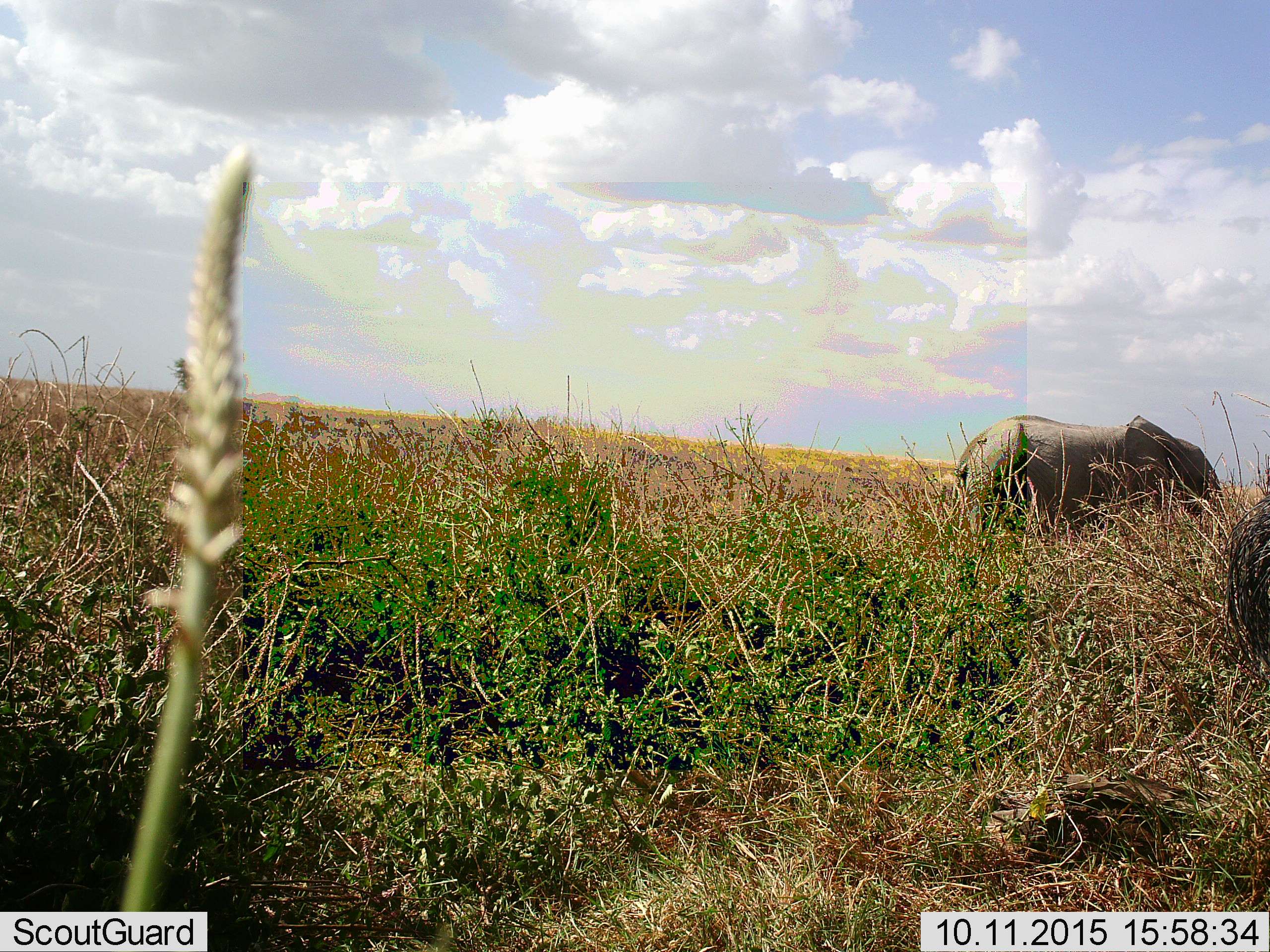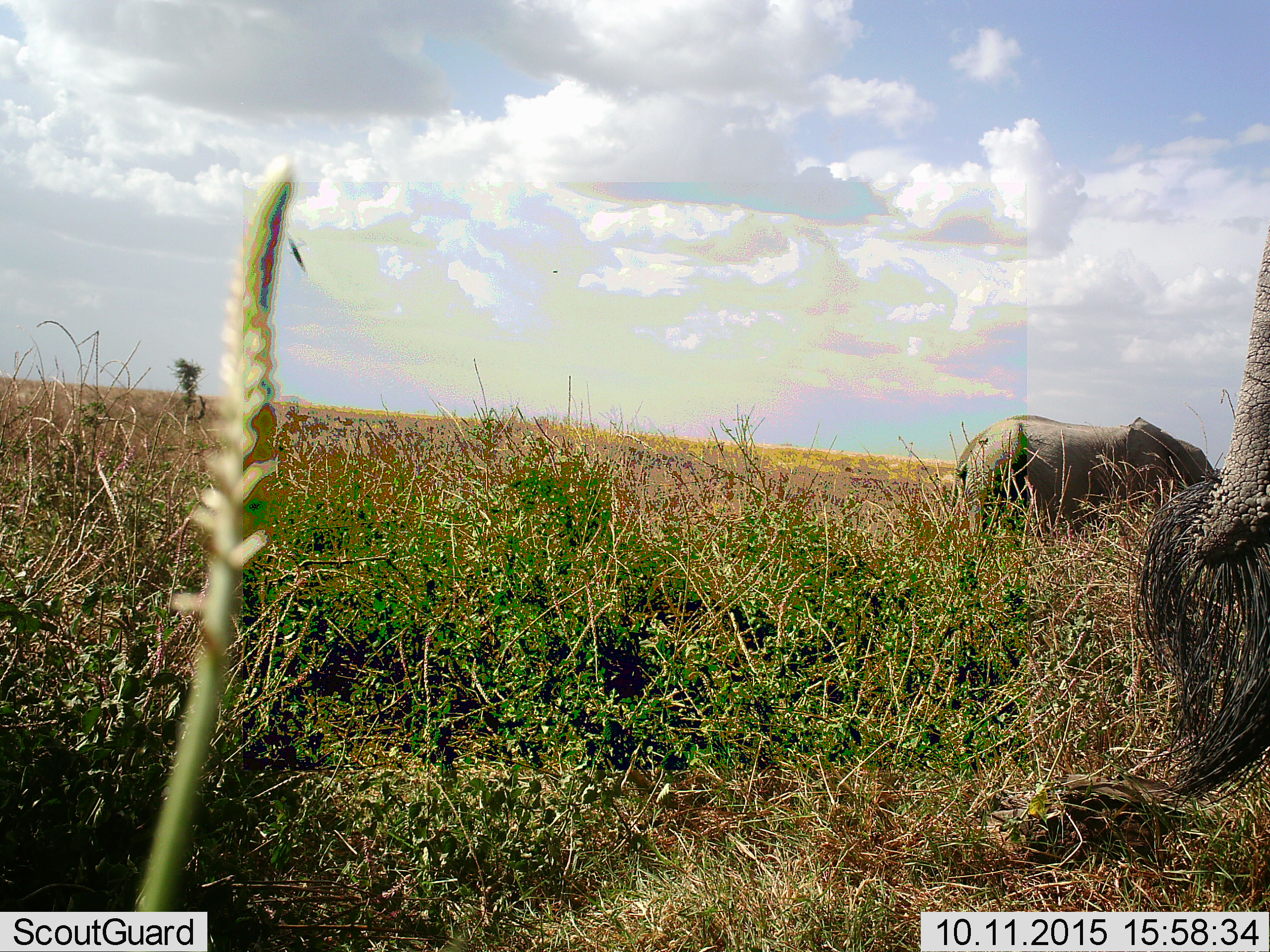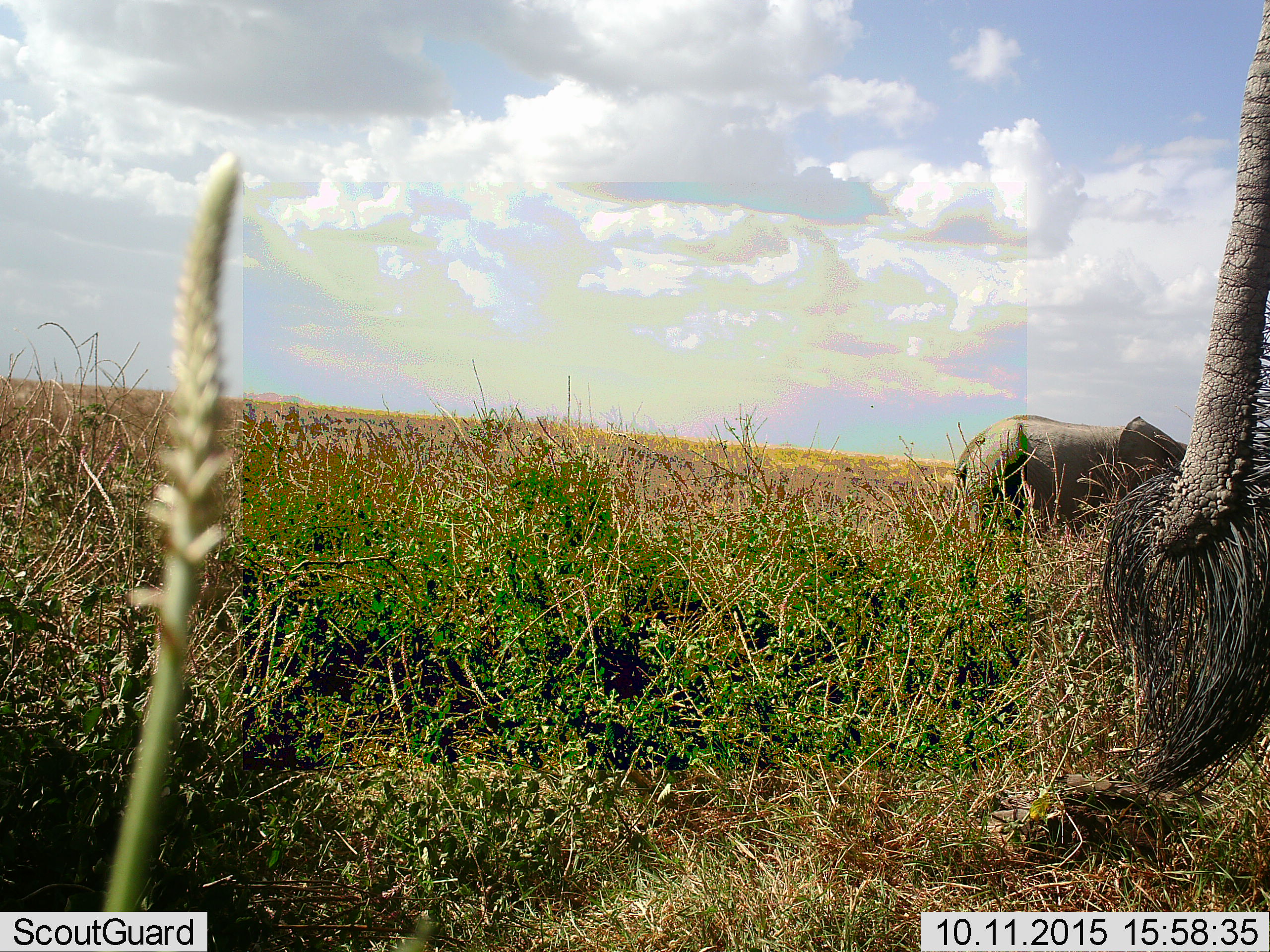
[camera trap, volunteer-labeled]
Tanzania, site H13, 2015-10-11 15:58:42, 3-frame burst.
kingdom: Animalia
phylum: Chordata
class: Mammalia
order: Proboscidea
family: Elephantidae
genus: Loxodonta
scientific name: Loxodonta africana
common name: african bush elephant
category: elephant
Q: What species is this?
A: Elephant (african bush elephant) (Loxodonta africana).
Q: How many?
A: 2.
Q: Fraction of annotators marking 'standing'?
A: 90%.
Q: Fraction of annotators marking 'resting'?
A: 0%.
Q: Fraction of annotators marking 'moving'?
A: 10%.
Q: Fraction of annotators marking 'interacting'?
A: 0%.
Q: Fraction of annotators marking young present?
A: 10%.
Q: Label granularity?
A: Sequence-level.